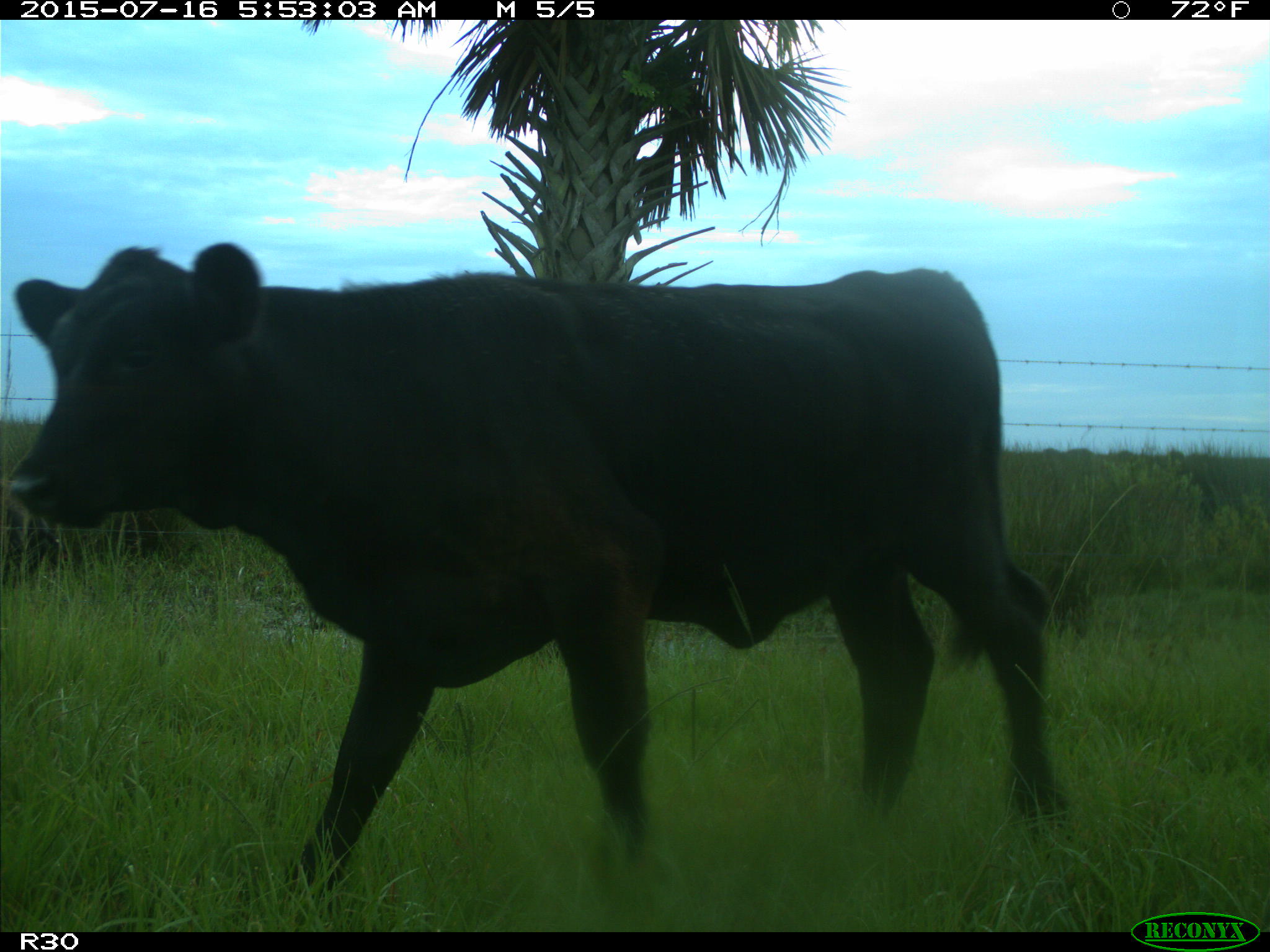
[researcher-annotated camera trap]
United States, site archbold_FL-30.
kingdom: Animalia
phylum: Chordata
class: Mammalia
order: Artiodactyla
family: Bovidae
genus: Bos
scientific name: Bos taurus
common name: domestic cow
Bos taurus (domestic cow).